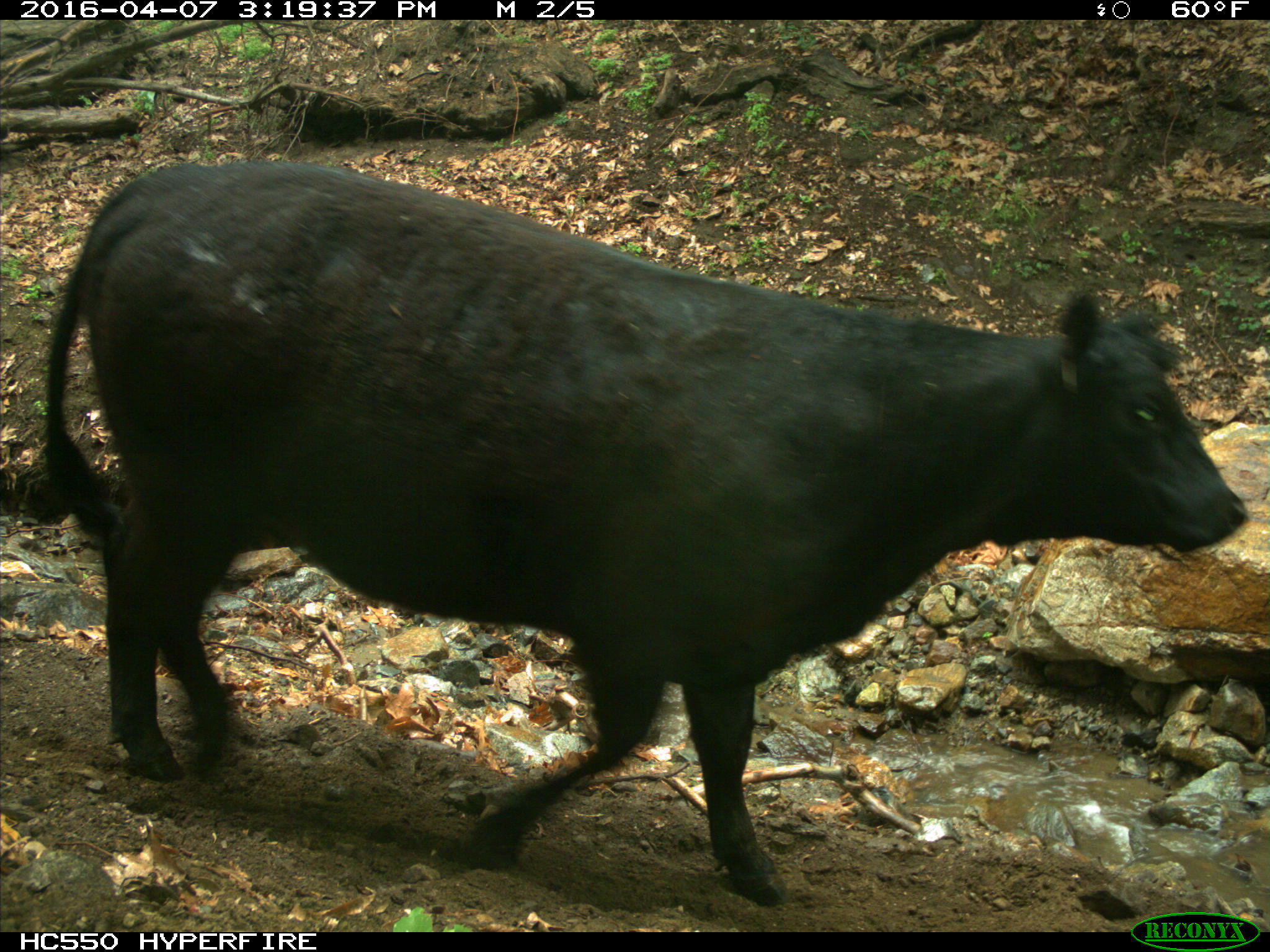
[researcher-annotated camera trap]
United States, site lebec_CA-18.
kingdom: Animalia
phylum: Chordata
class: Mammalia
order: Artiodactyla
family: Bovidae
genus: Bos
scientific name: Bos taurus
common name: domestic cow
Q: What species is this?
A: Bos taurus (domestic cow).